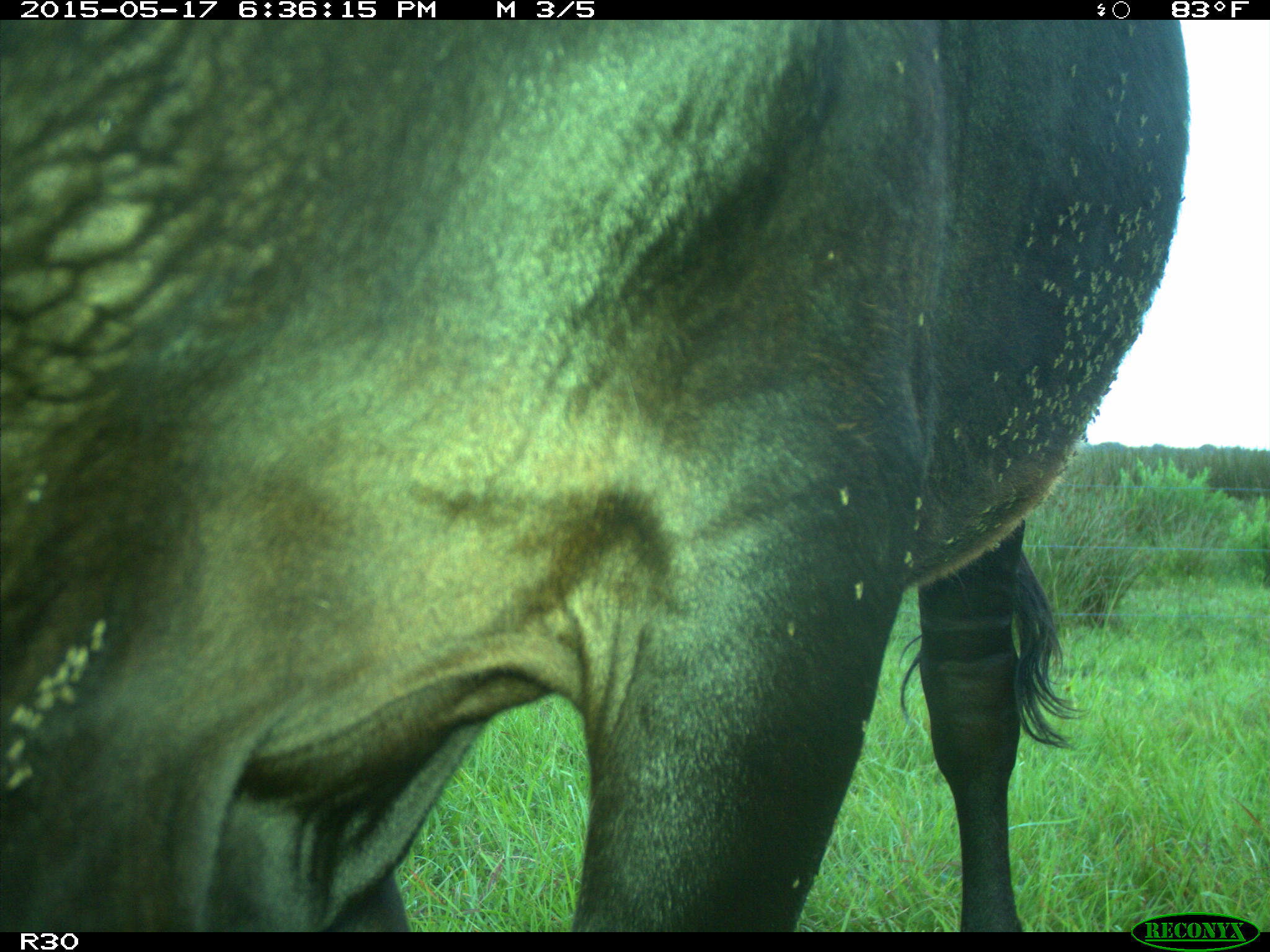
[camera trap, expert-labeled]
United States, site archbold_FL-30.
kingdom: Animalia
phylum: Chordata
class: Mammalia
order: Artiodactyla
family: Bovidae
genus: Bos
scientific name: Bos taurus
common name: domestic cow